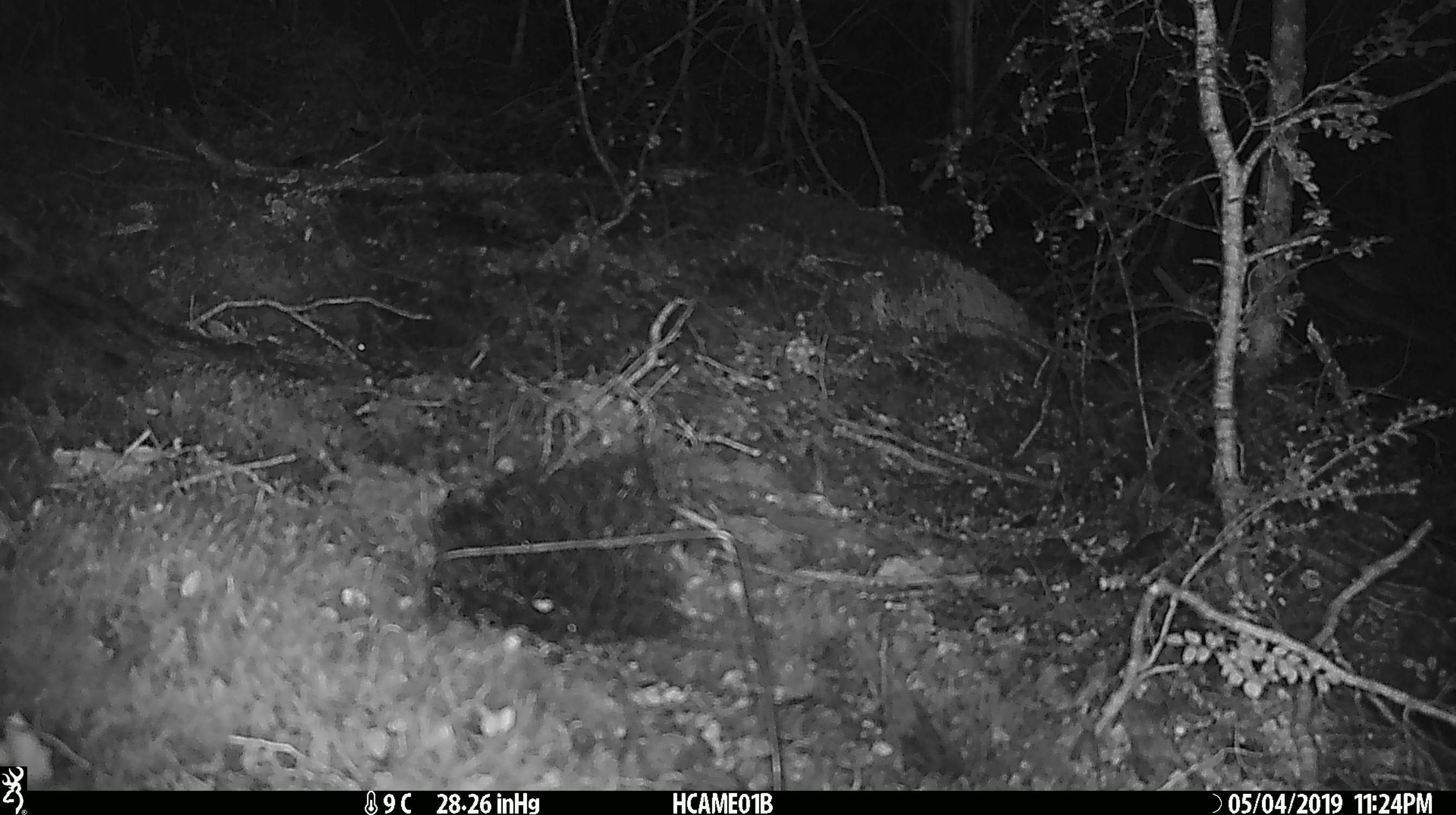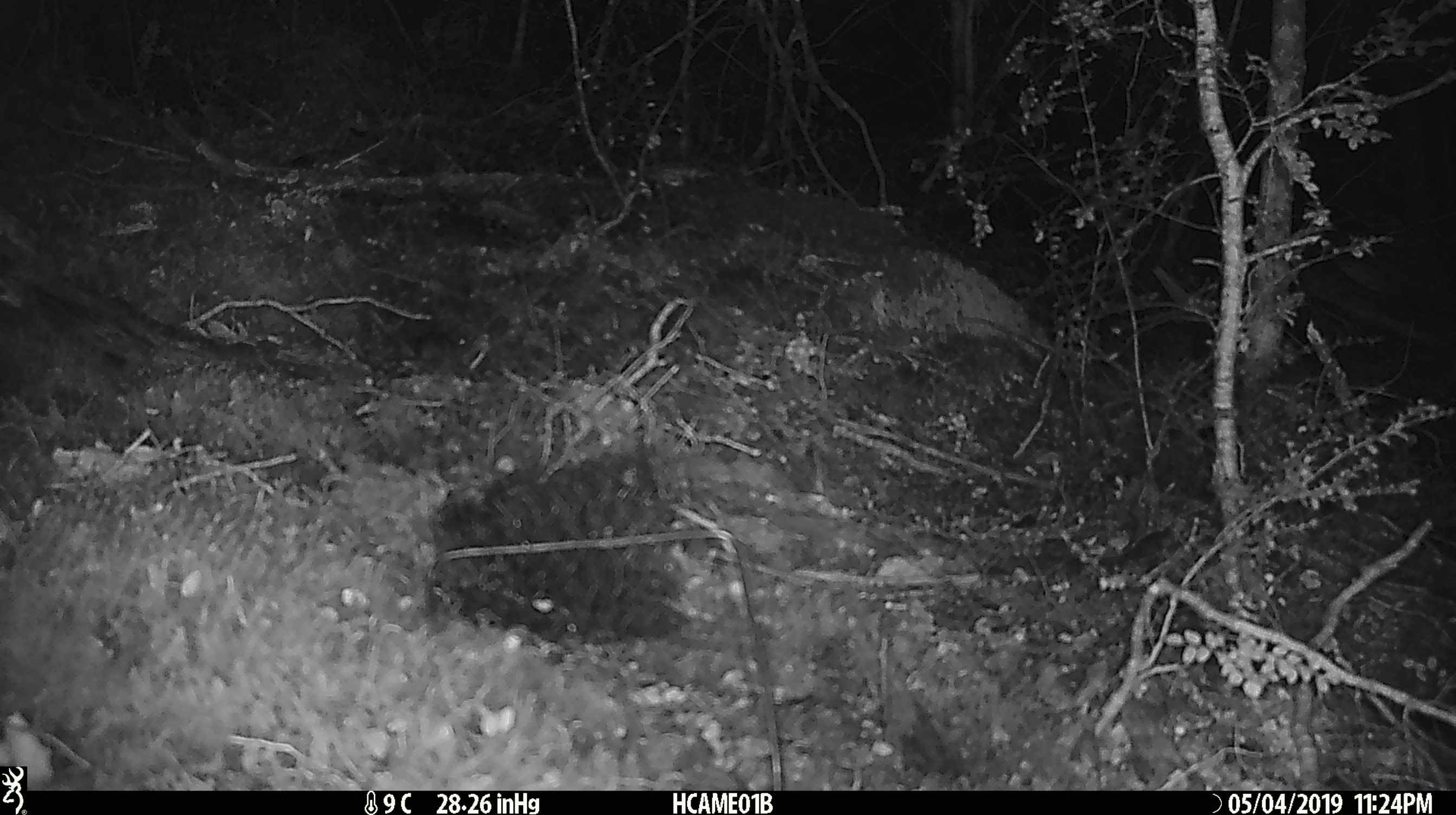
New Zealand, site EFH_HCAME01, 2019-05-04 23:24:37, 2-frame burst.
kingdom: Animalia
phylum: Chordata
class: Mammalia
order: Rodentia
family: Muridae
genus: Mus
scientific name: Mus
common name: mouse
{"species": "mouse (Mus)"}